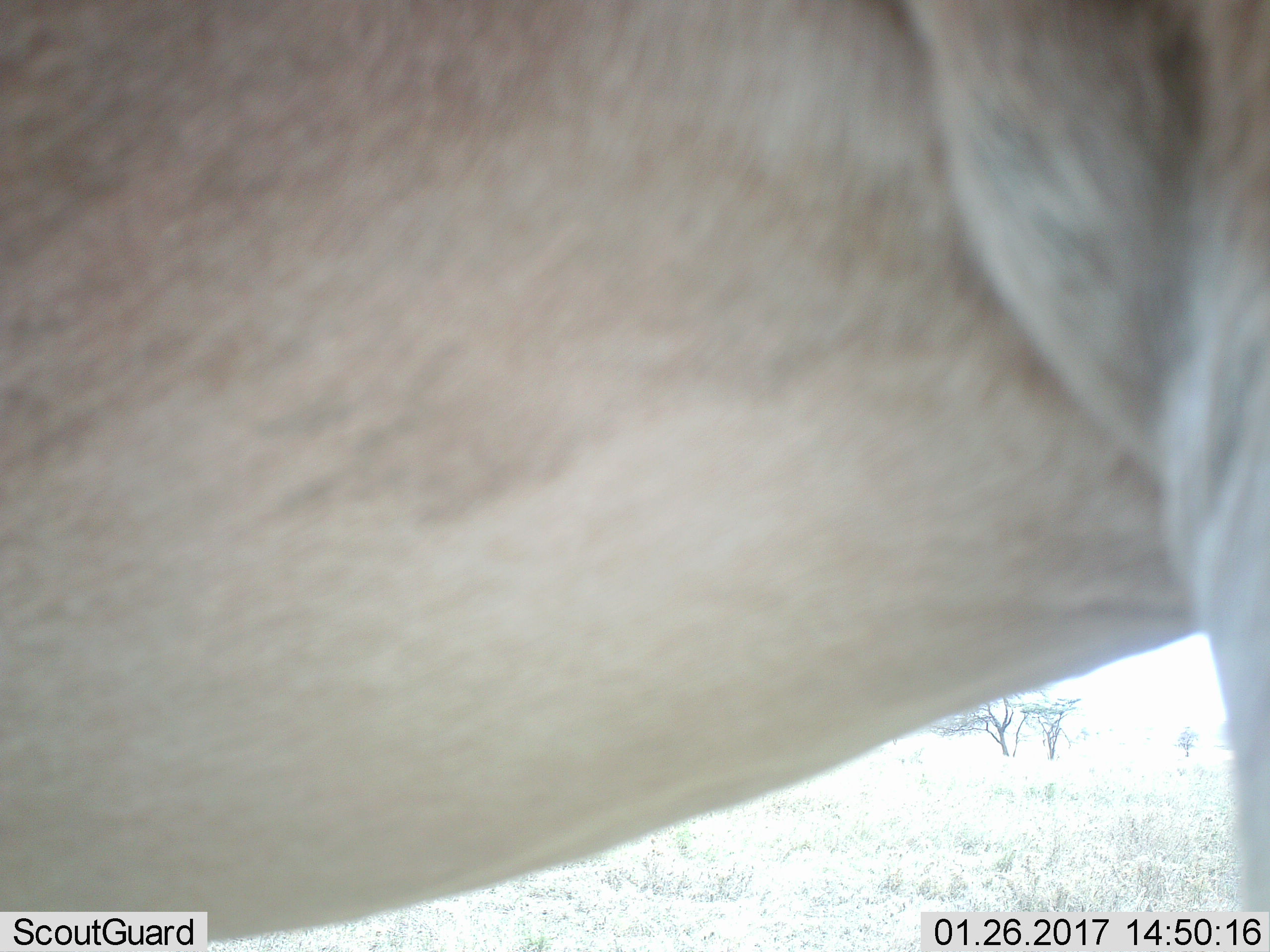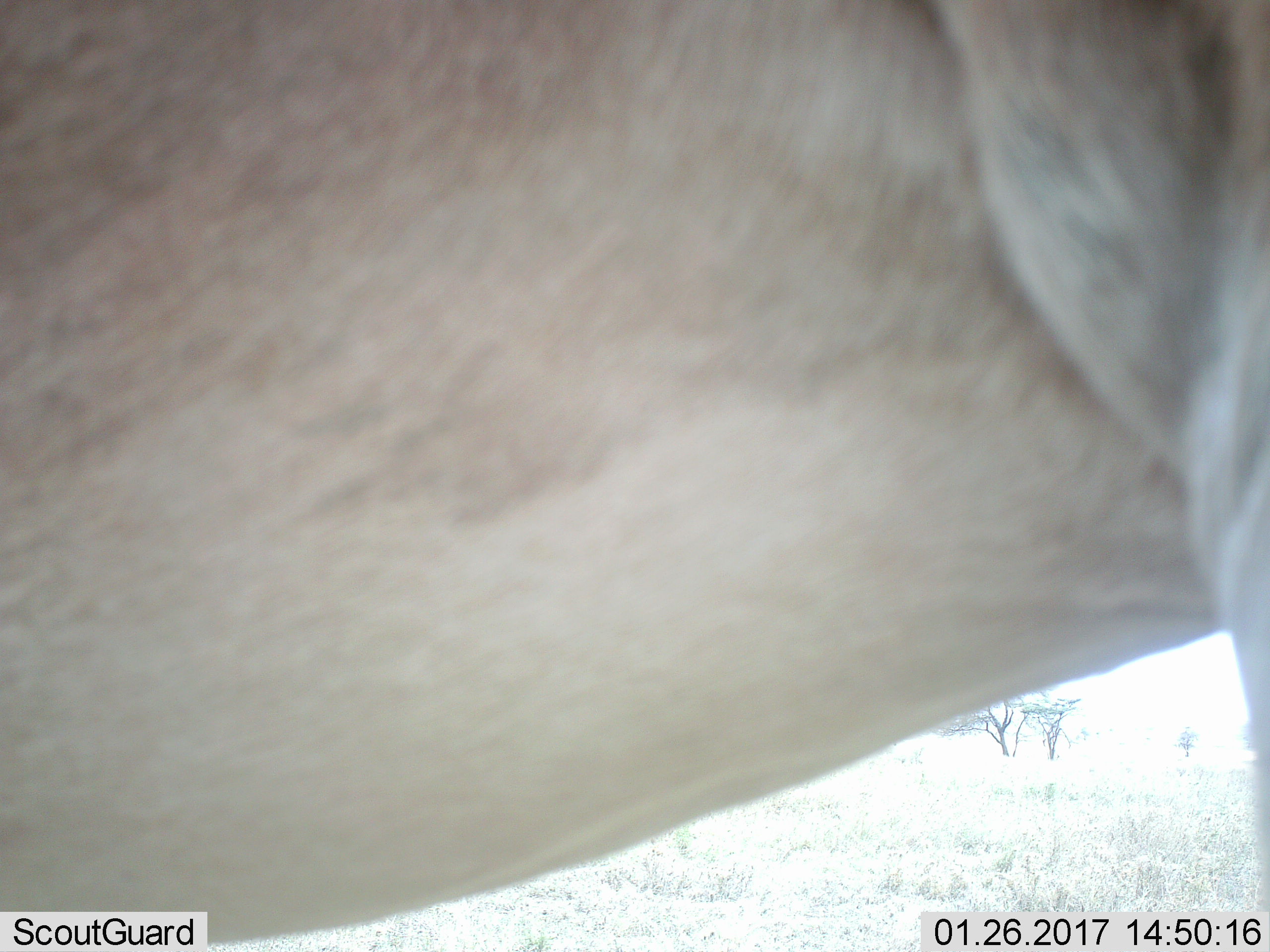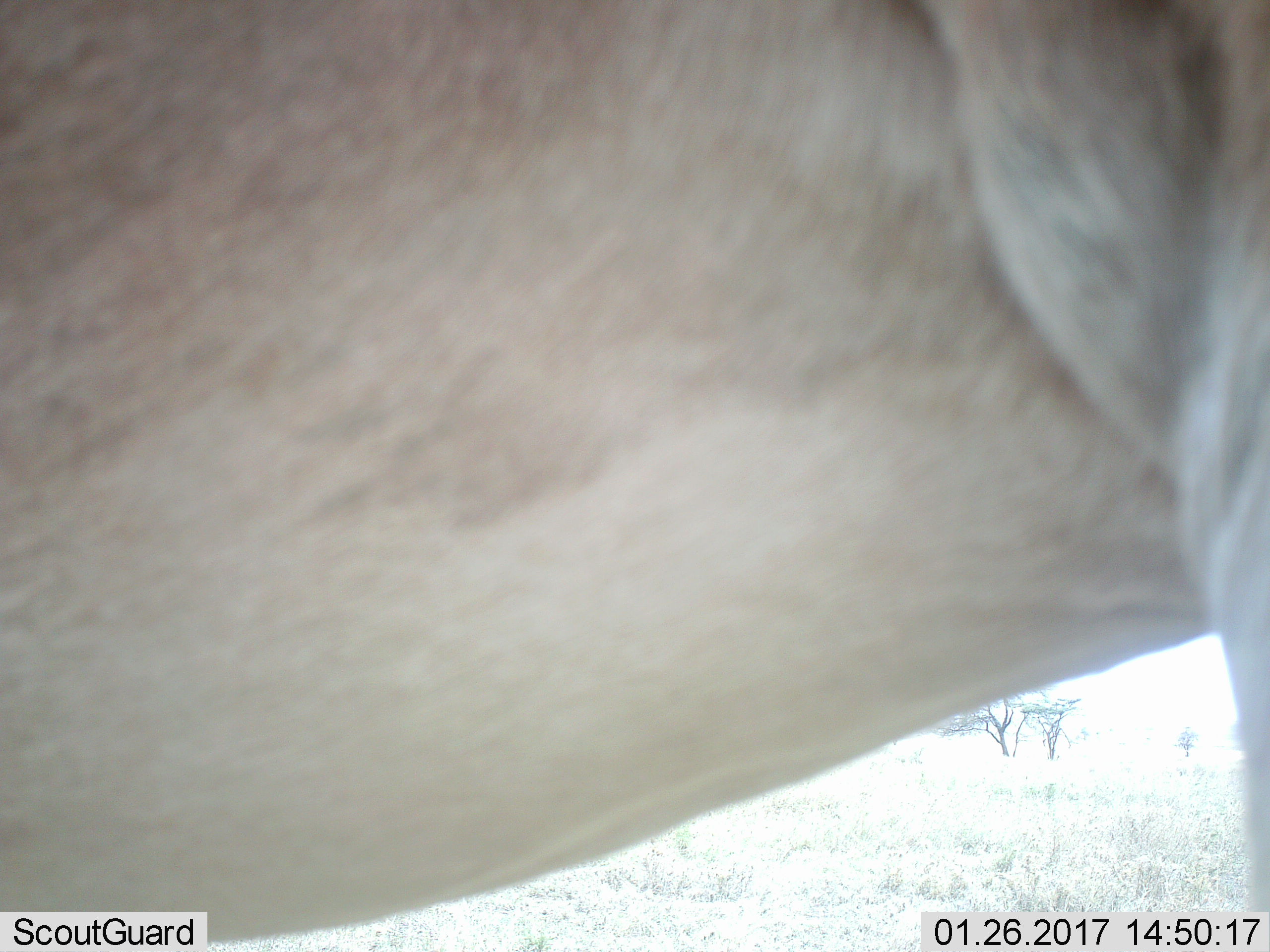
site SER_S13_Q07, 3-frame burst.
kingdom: Animalia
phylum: Chordata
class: Mammalia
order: Artiodactyla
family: Bovidae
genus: Alcelaphus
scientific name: Alcelaphus buselaphus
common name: hartebeest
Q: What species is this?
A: Hartebeest (Alcelaphus buselaphus).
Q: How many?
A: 1.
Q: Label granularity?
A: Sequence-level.